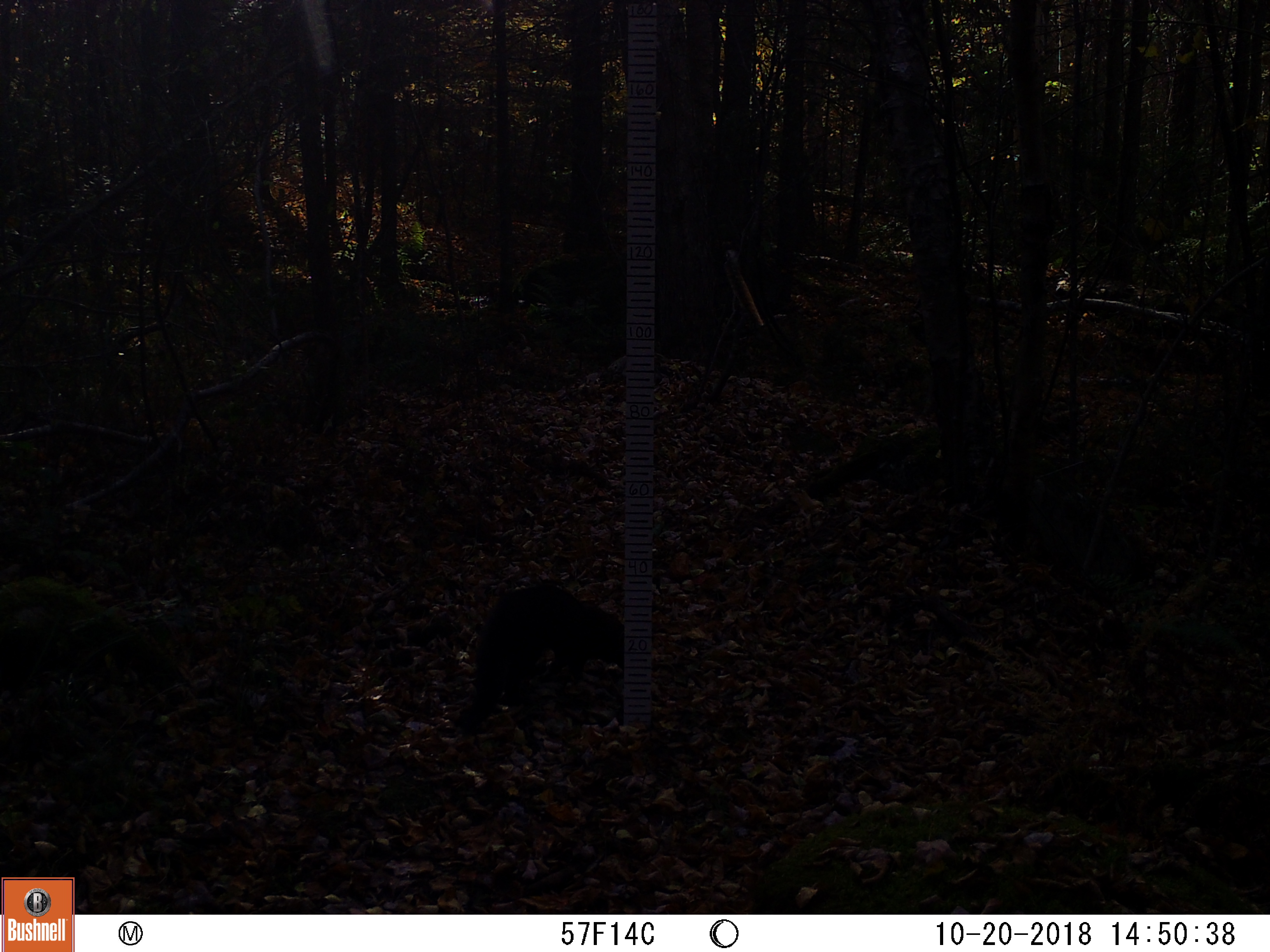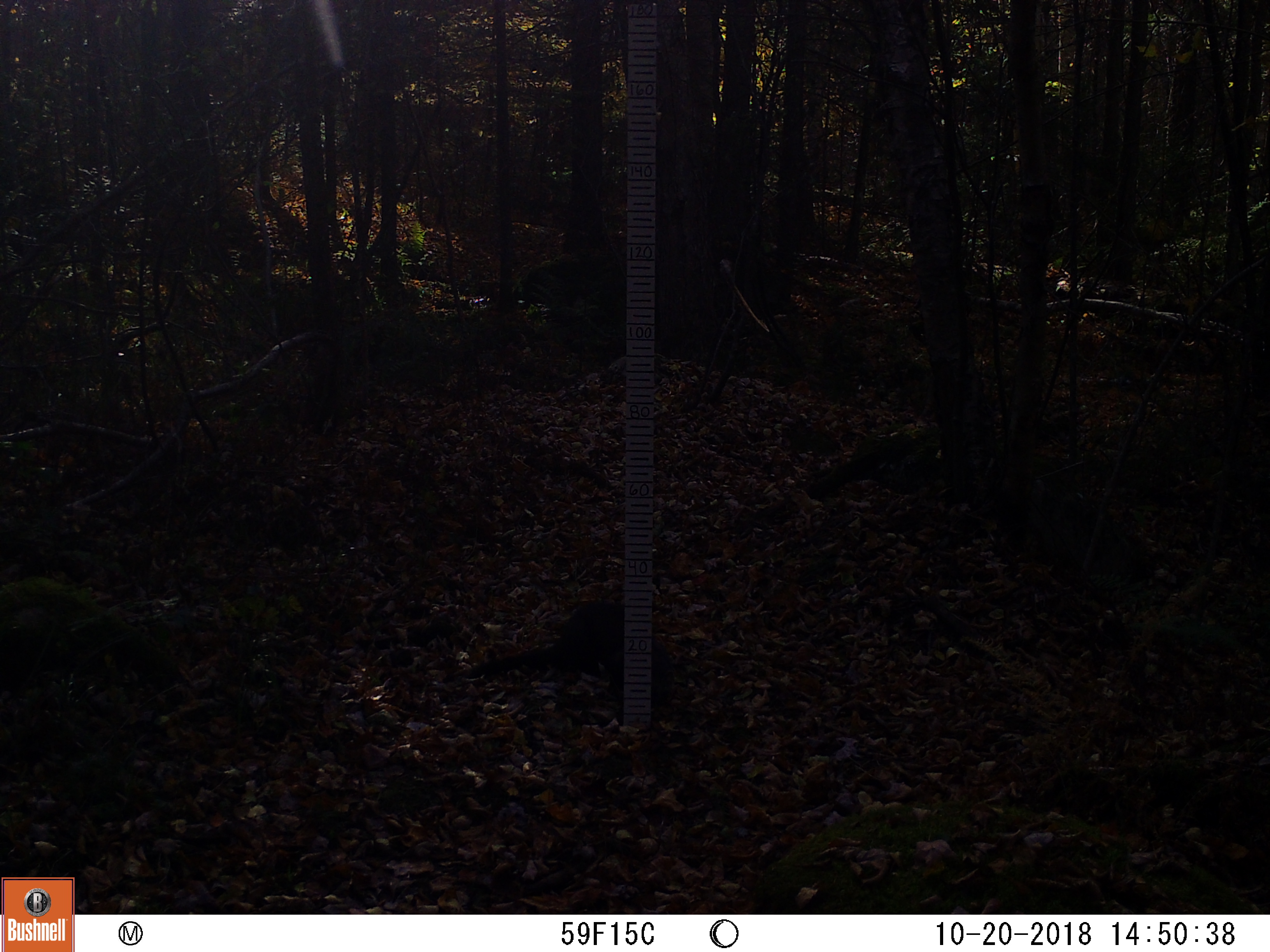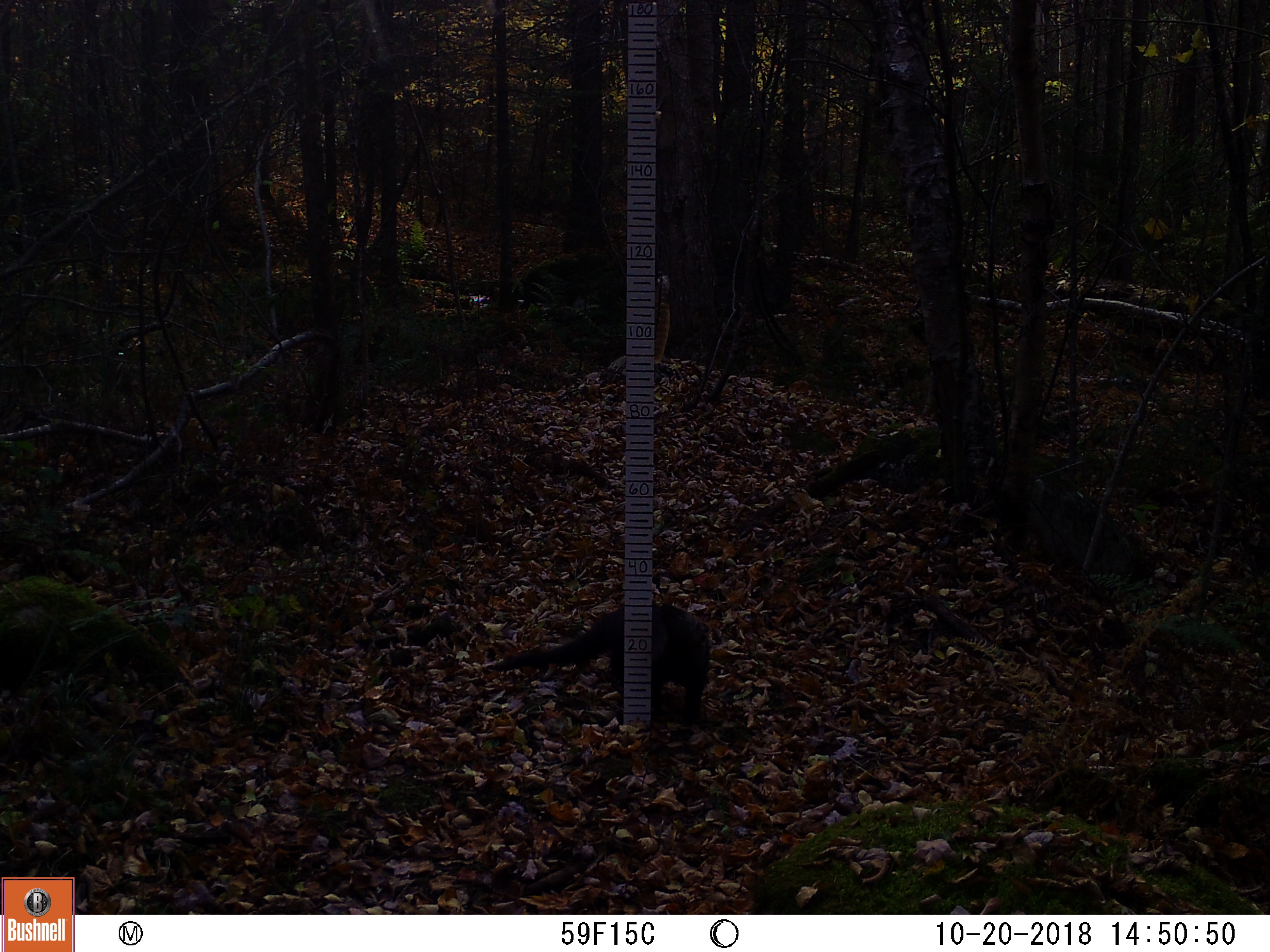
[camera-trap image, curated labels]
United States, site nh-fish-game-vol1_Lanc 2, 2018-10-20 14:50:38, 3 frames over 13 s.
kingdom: Animalia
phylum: Chordata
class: Mammalia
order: Carnivora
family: Mustelidae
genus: Pekania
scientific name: Pekania pennanti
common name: fisher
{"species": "fisher (Pekania pennanti)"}